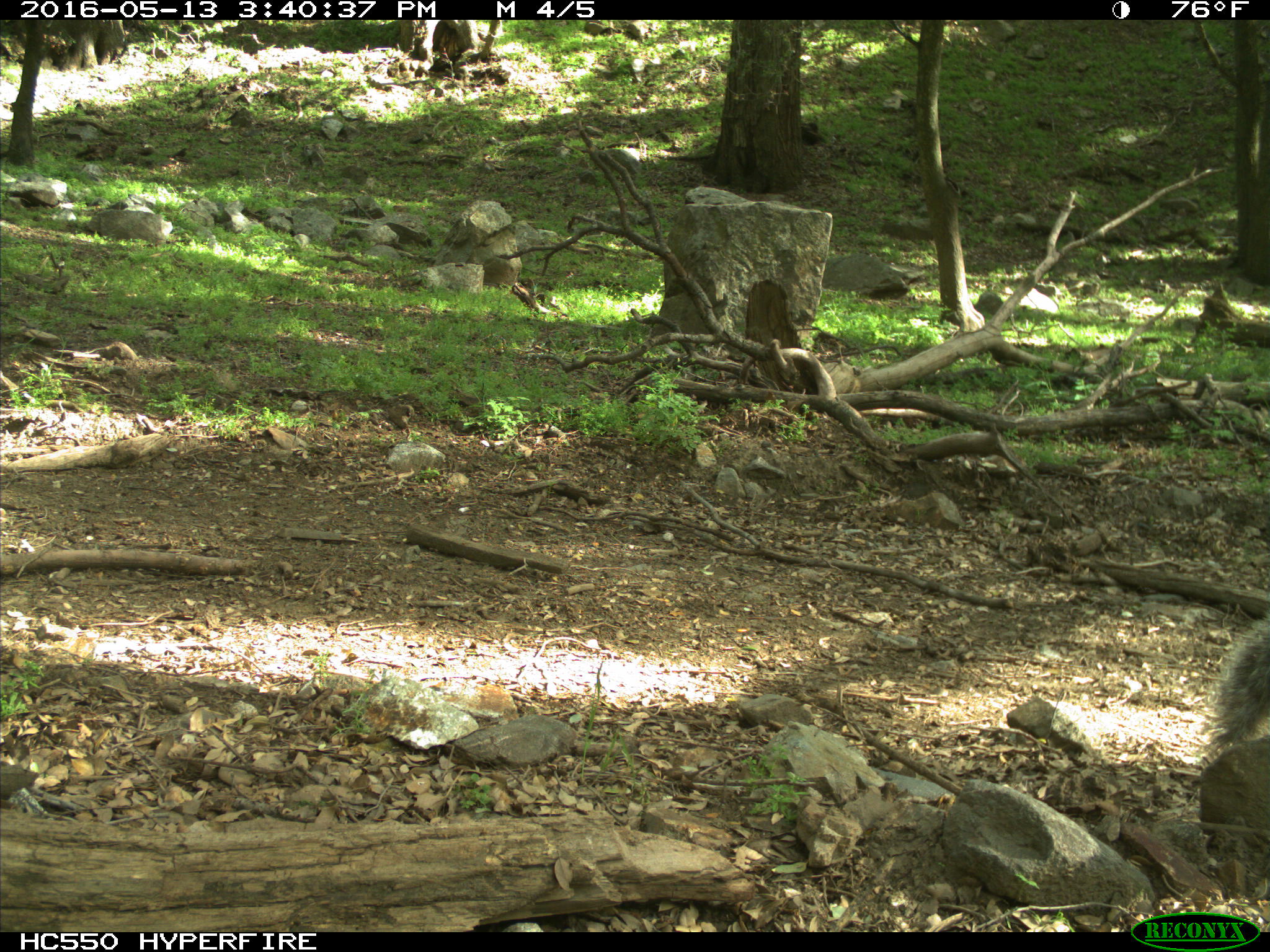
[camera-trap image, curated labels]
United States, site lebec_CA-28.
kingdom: Animalia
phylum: Chordata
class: Mammalia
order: Rodentia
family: Sciuridae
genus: Sciurus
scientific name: Sciurus carolinensis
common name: eastern gray squirrel